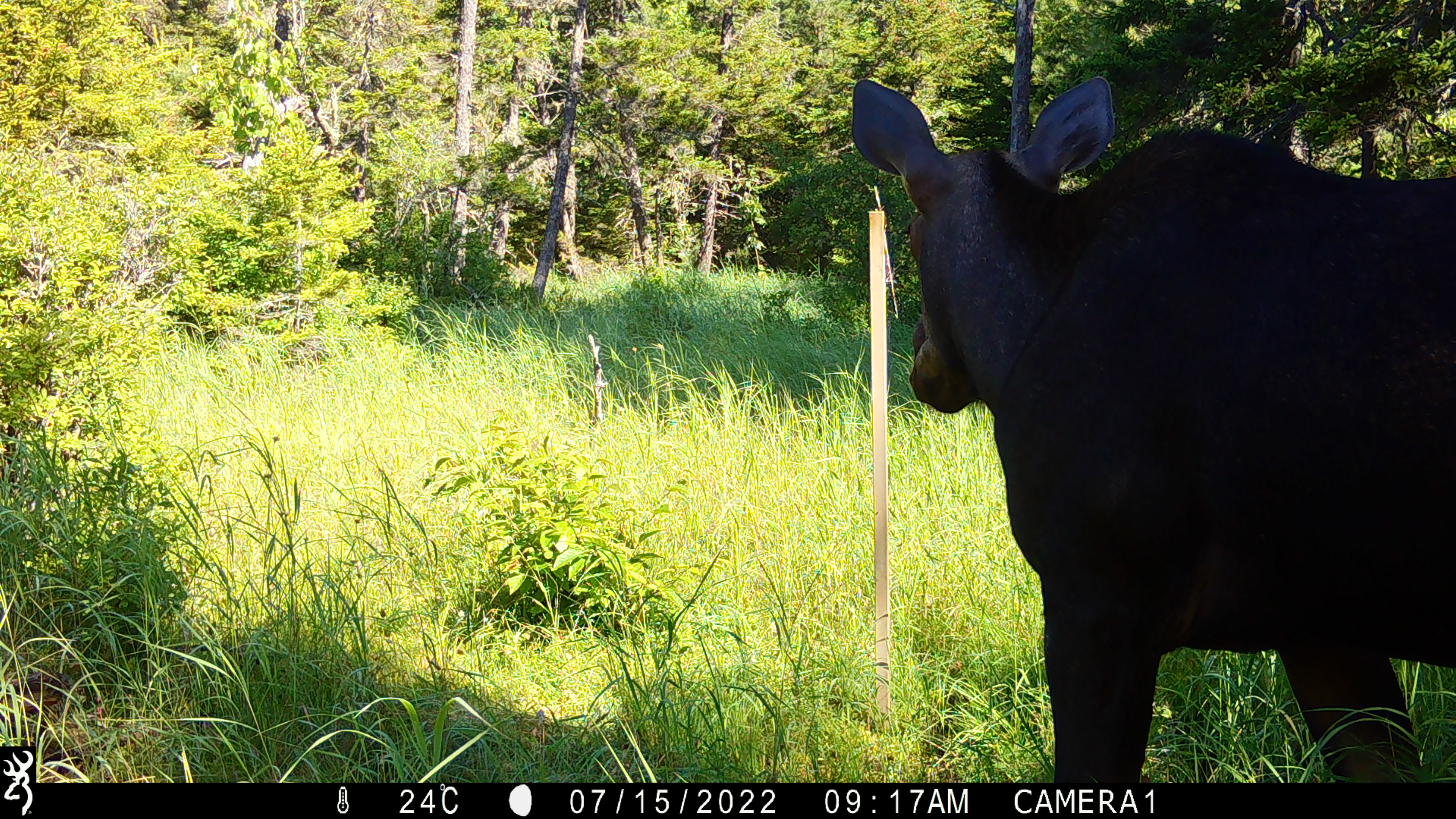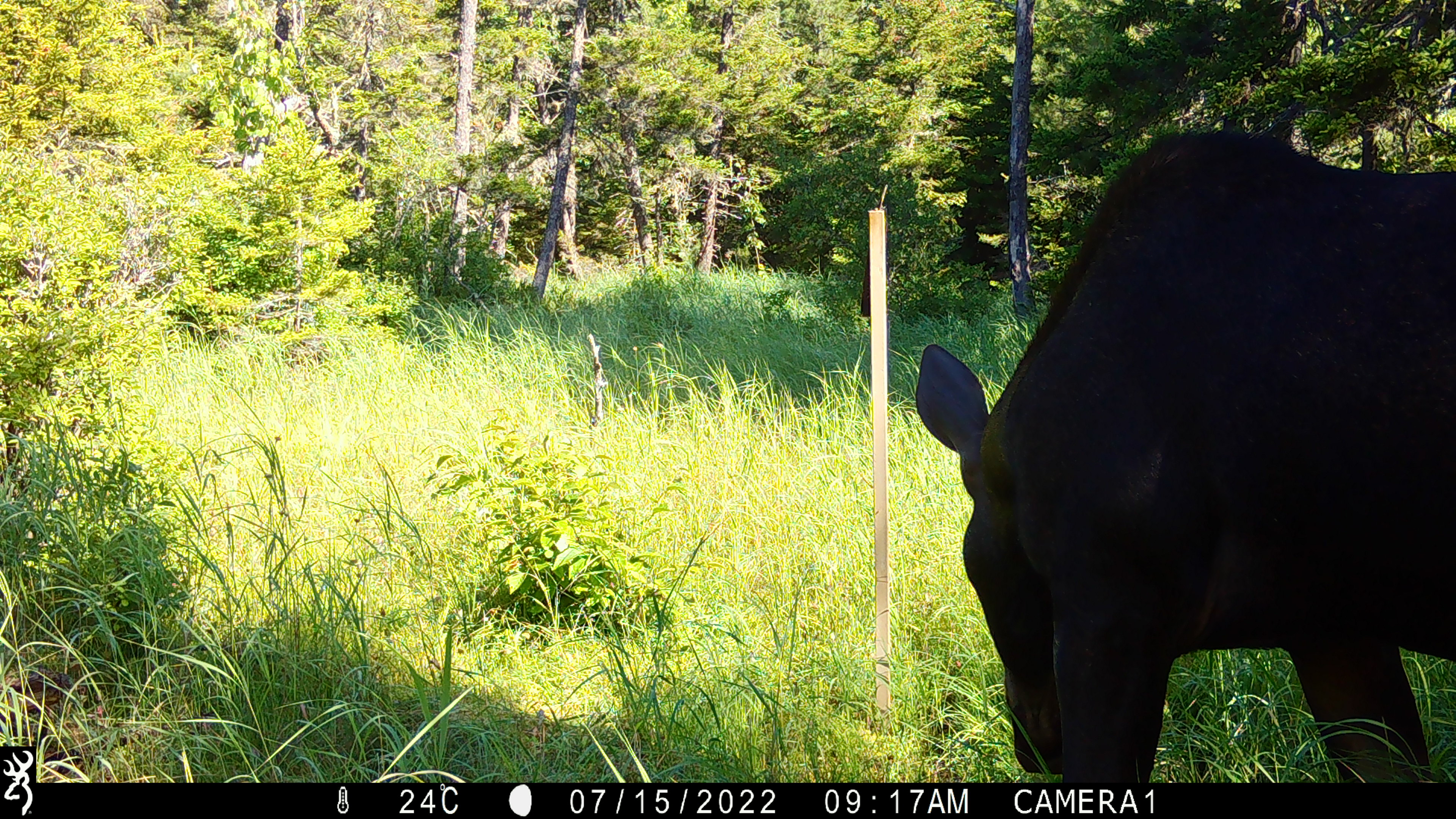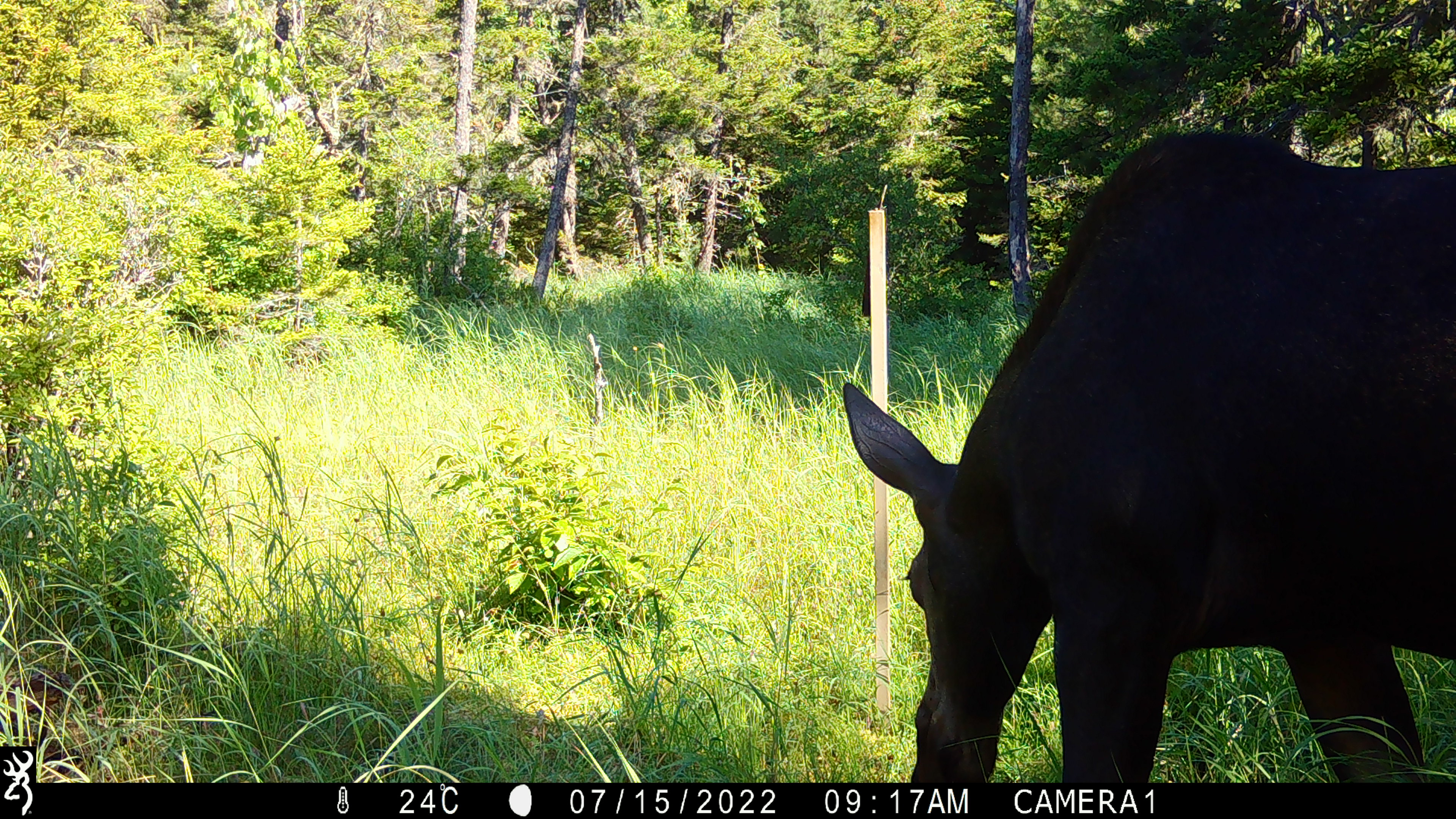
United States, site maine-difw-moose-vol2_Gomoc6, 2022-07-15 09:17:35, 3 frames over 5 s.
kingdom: Animalia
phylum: Chordata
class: Mammalia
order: Artiodactyla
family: Cervidae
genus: Alces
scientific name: Alces alces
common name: moose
Moose (Alces alces).